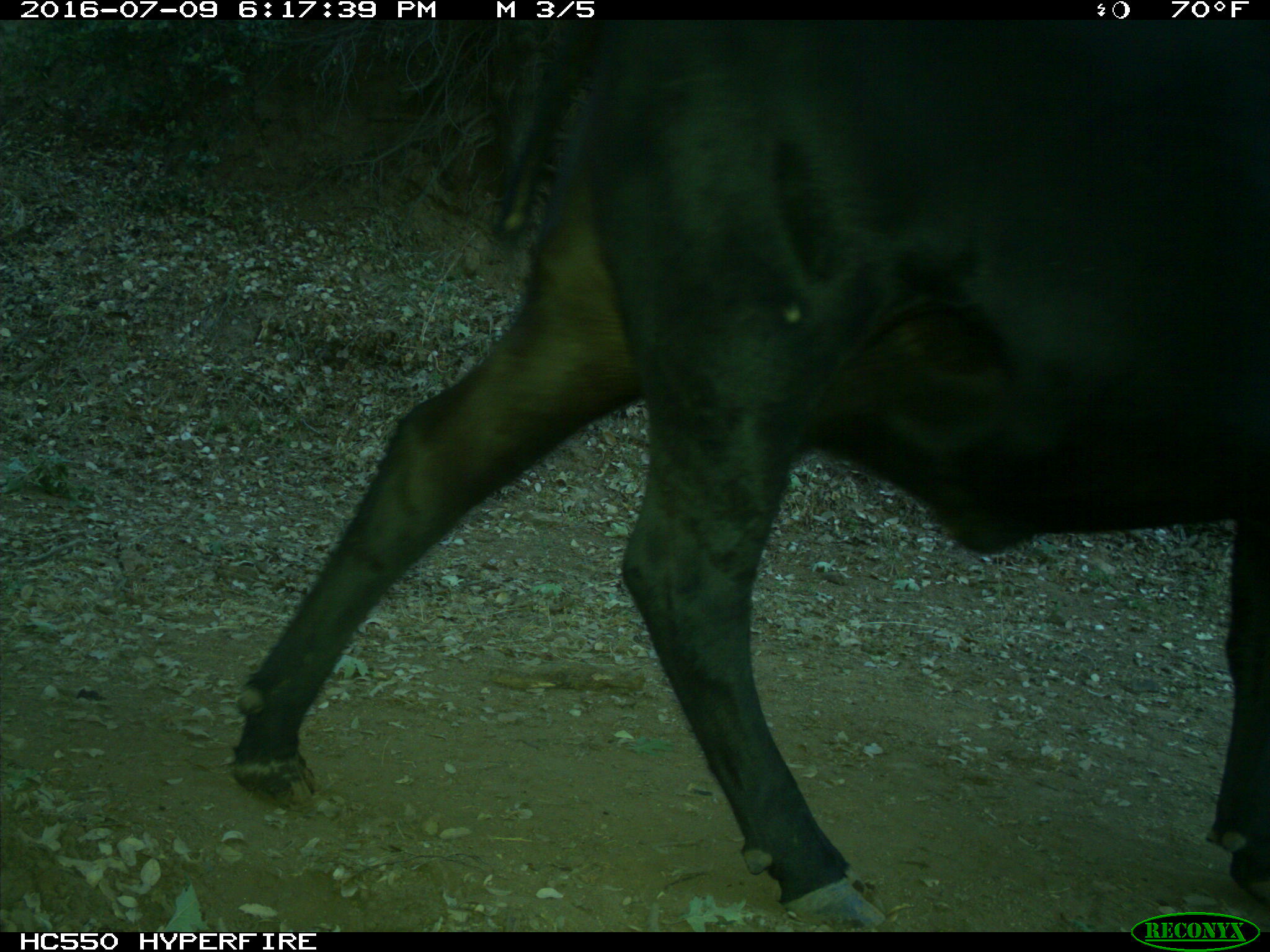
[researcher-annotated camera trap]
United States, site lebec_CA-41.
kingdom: Animalia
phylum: Chordata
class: Mammalia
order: Artiodactyla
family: Bovidae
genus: Bos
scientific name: Bos taurus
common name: domestic cow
Bos taurus (domestic cow).